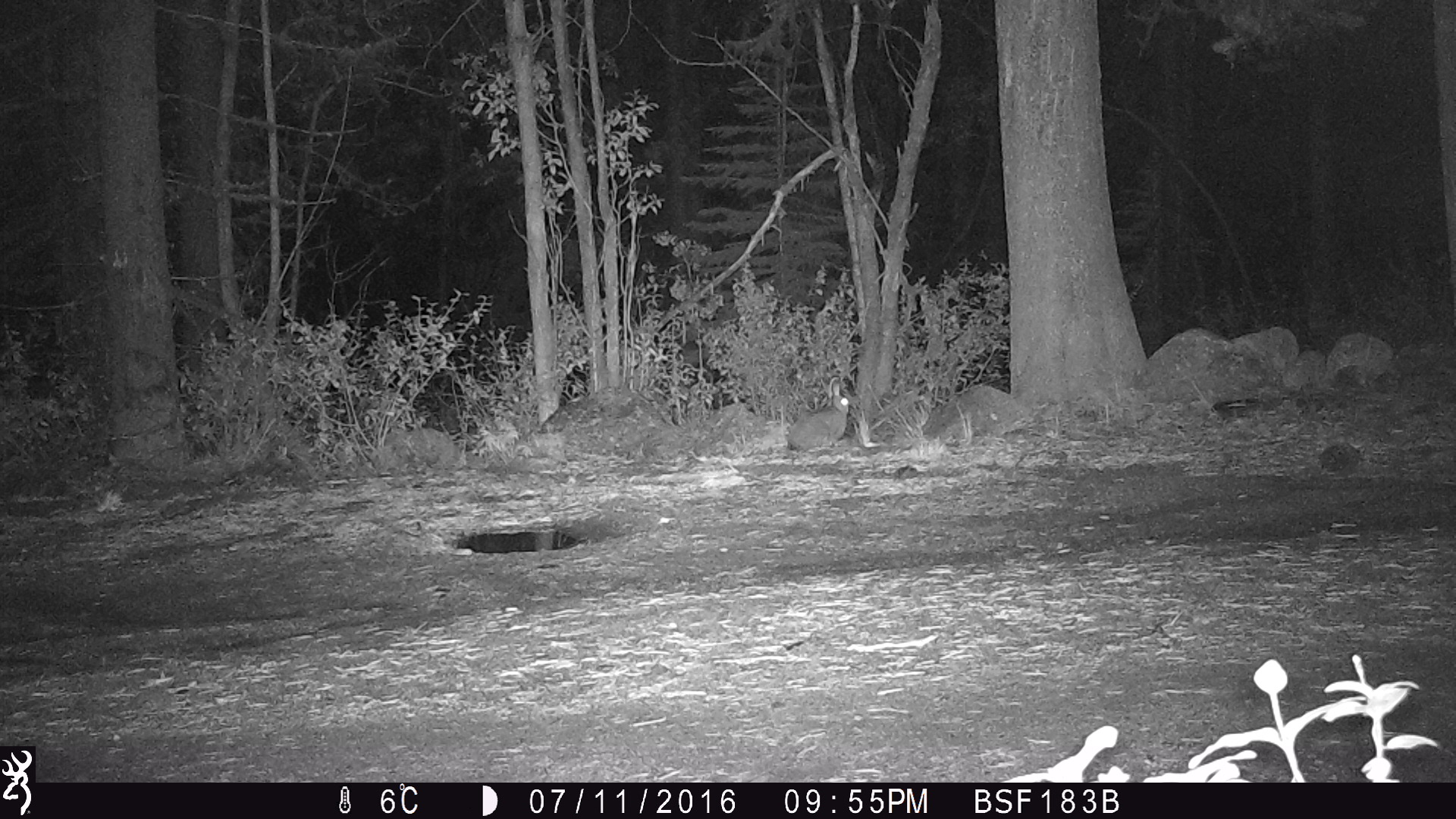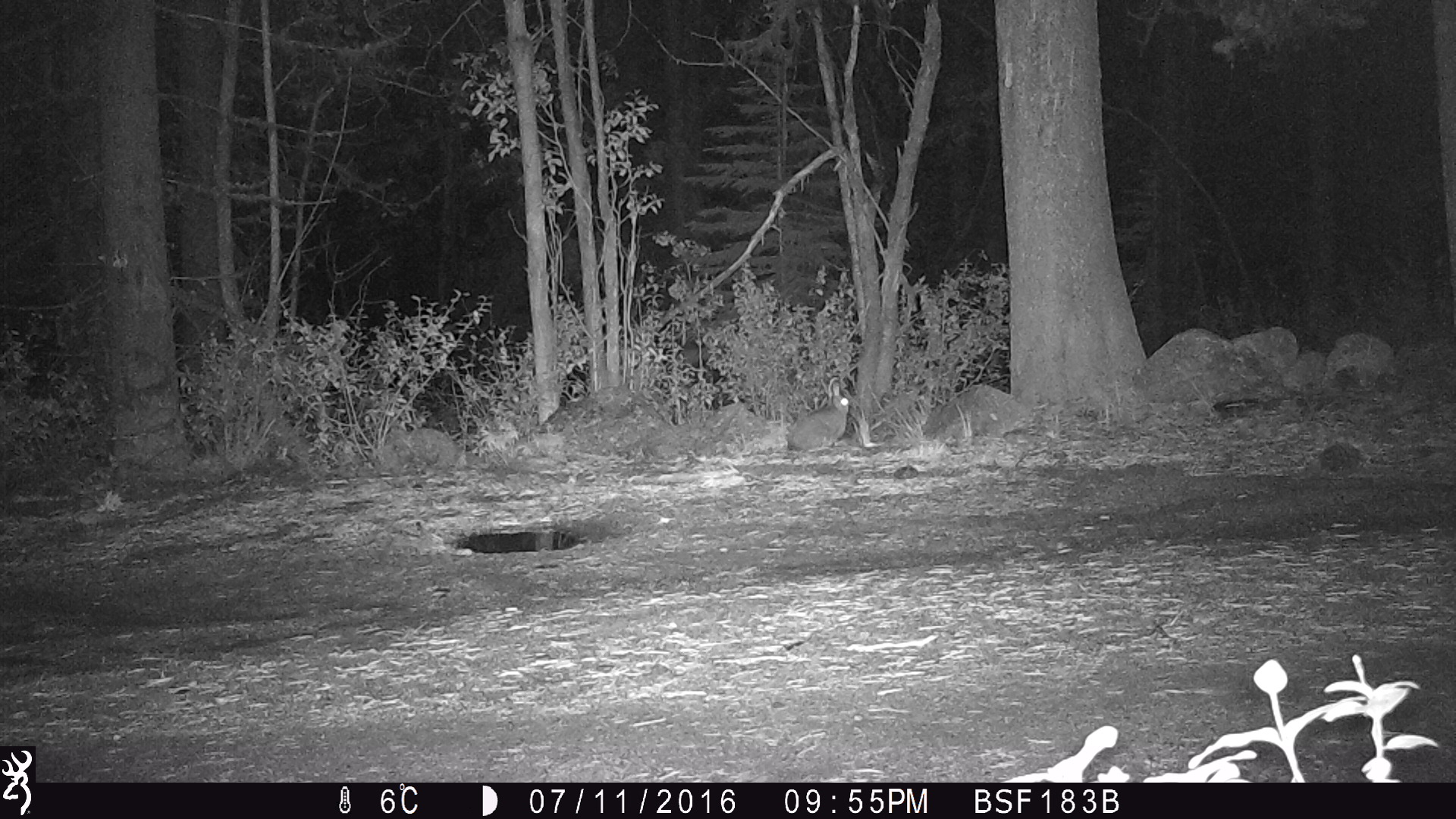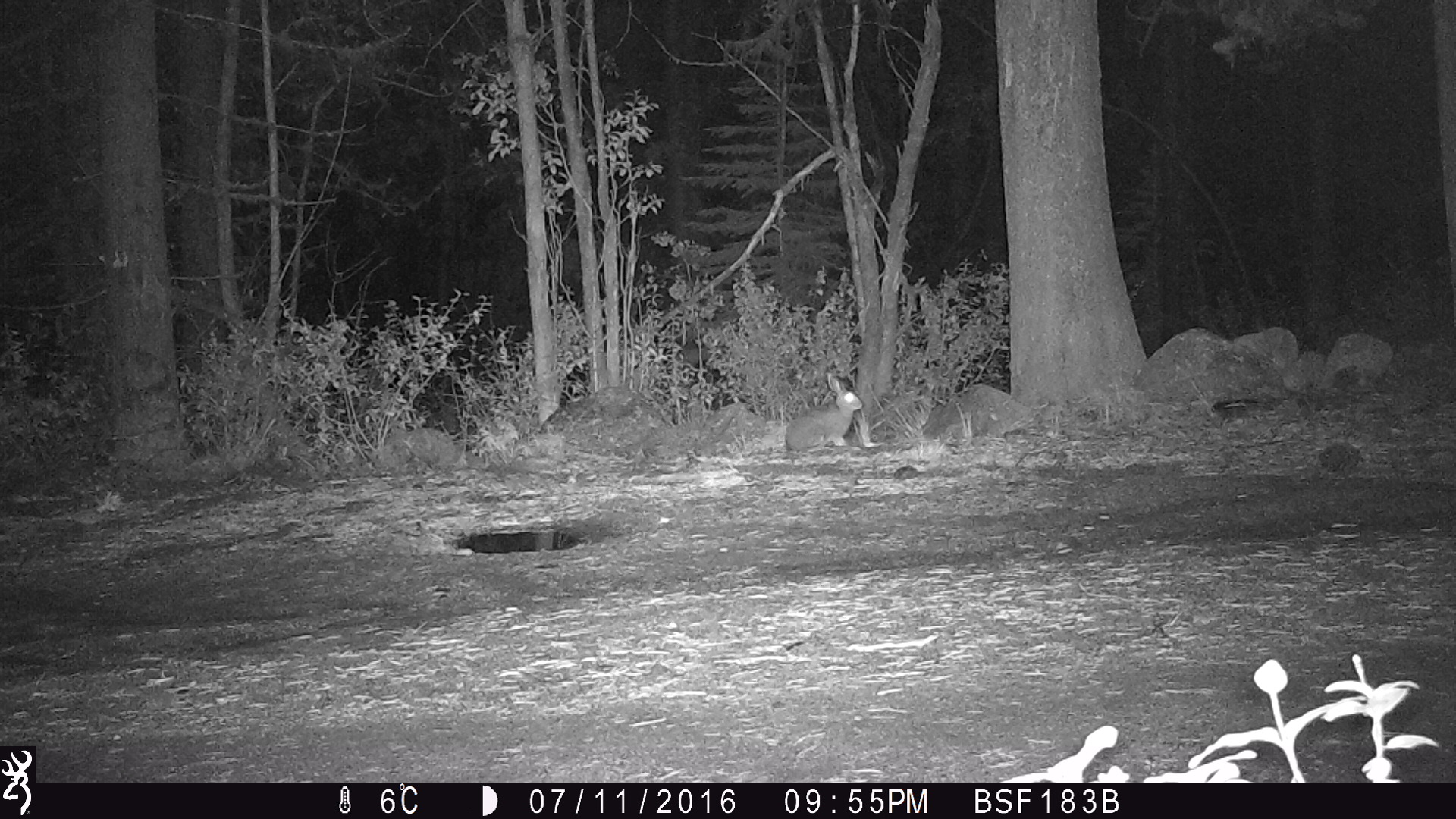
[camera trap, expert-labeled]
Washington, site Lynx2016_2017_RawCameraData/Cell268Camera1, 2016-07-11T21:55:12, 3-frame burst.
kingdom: Animalia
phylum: Chordata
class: Mammalia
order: Lagomorpha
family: Leporidae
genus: Lepus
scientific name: Lepus americanus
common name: snowshoe hare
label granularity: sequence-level